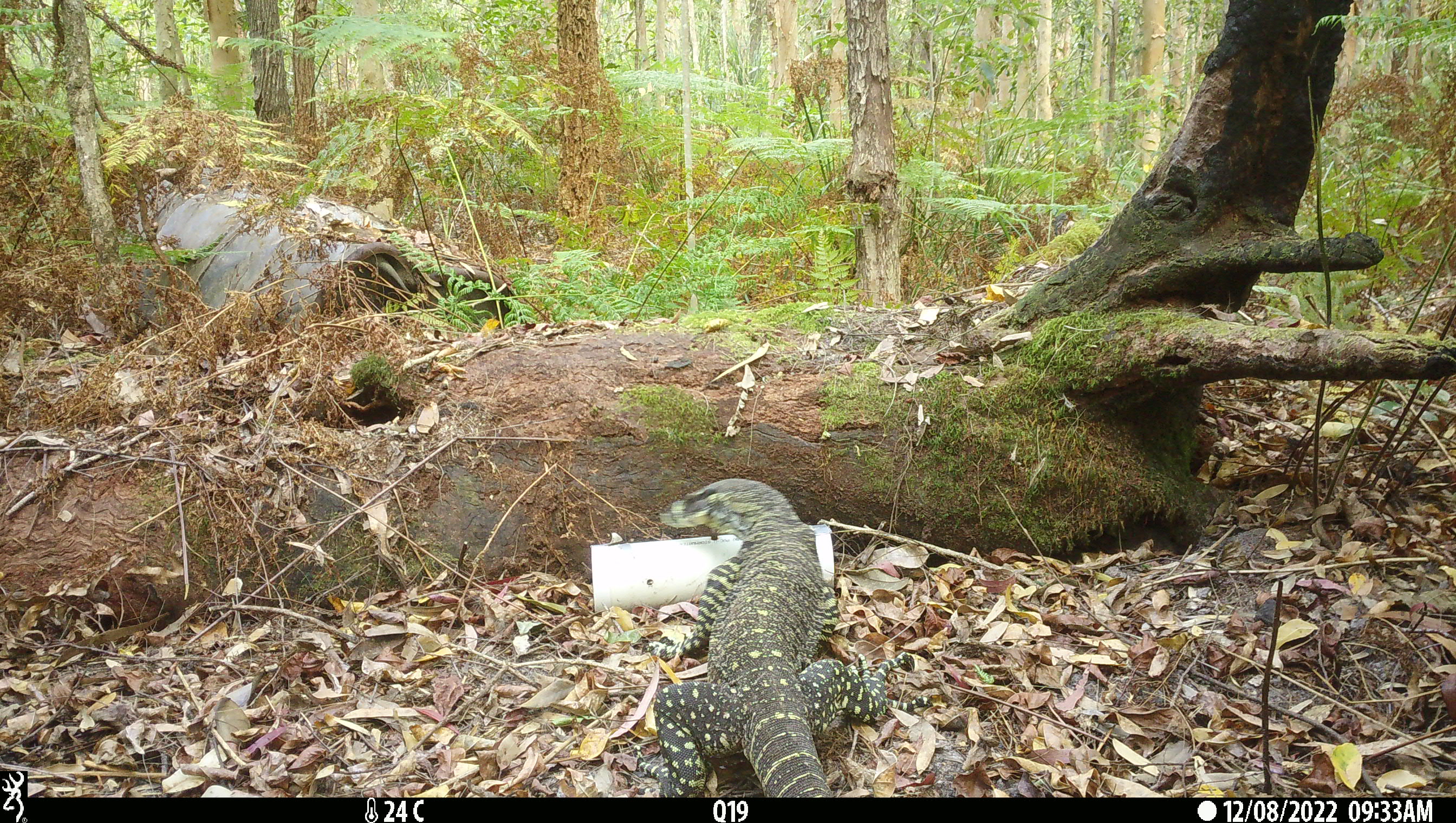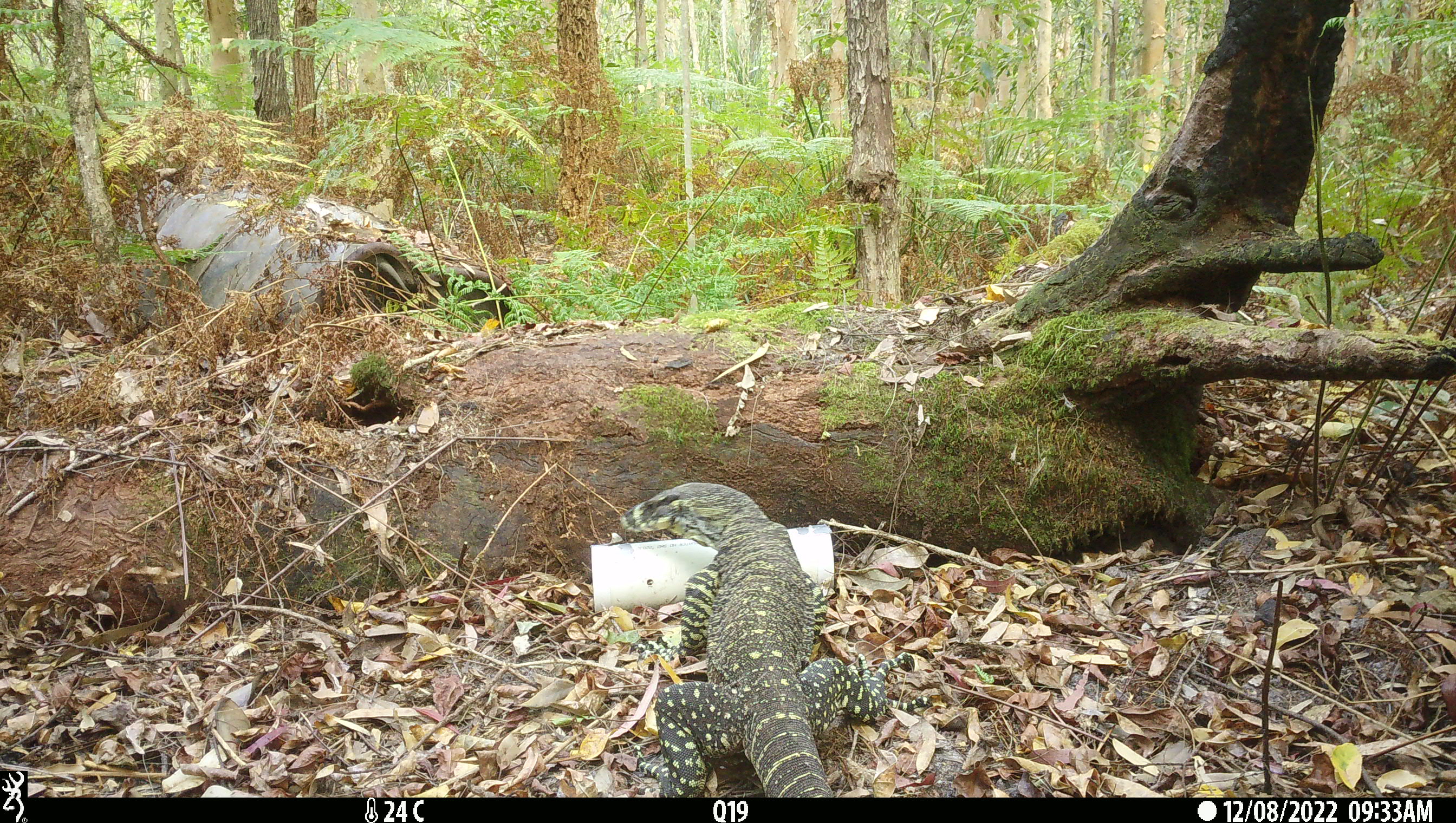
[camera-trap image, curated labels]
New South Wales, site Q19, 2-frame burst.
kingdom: Animalia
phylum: Chordata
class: Reptilia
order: Squamata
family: Varanidae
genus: Varanus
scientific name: Varanus varius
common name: lace monitor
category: goanna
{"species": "goanna (lace monitor) (Varanus varius)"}